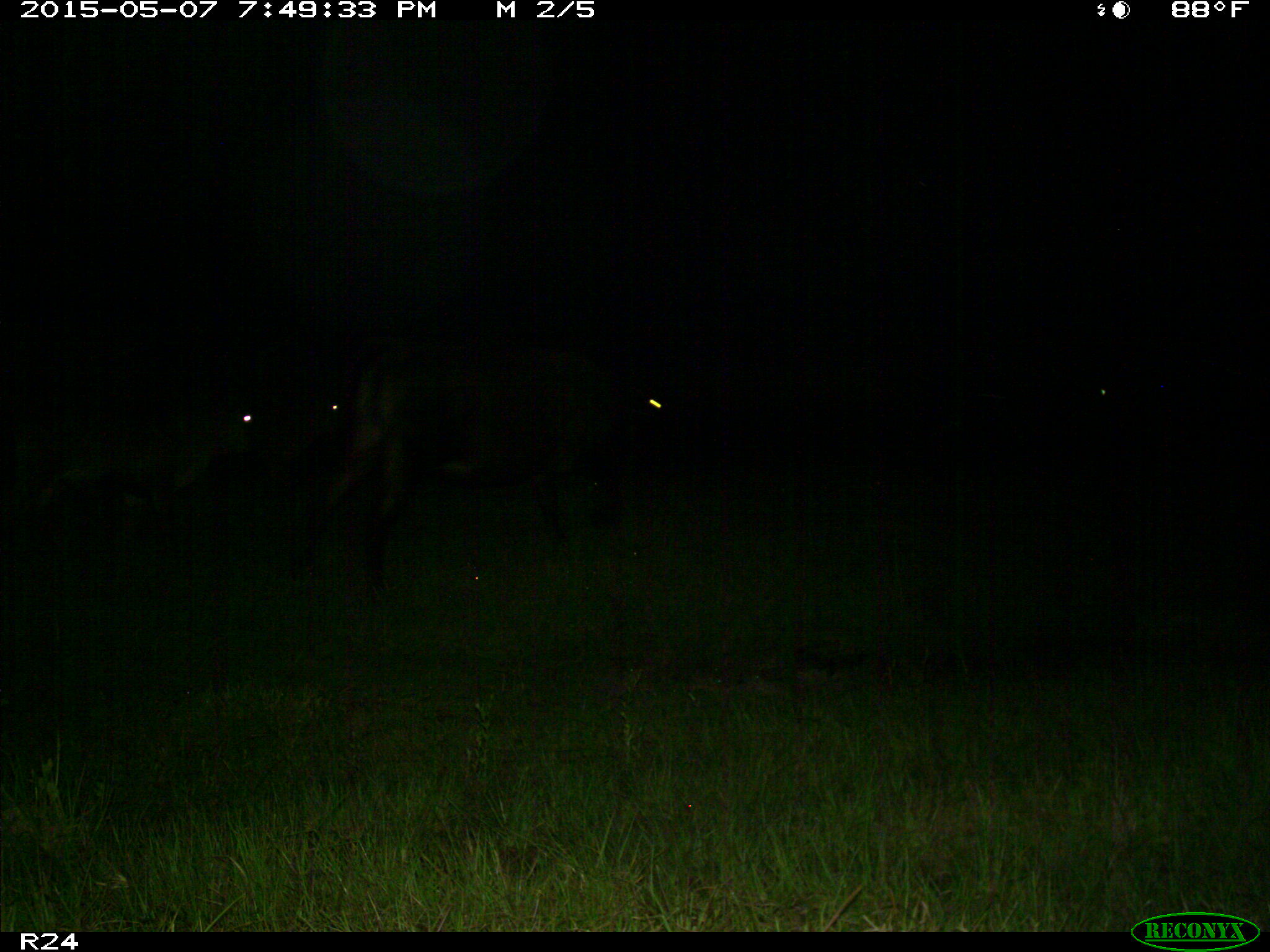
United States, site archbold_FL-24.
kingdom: Animalia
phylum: Chordata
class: Mammalia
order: Artiodactyla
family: Bovidae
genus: Bos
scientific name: Bos taurus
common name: domestic cow